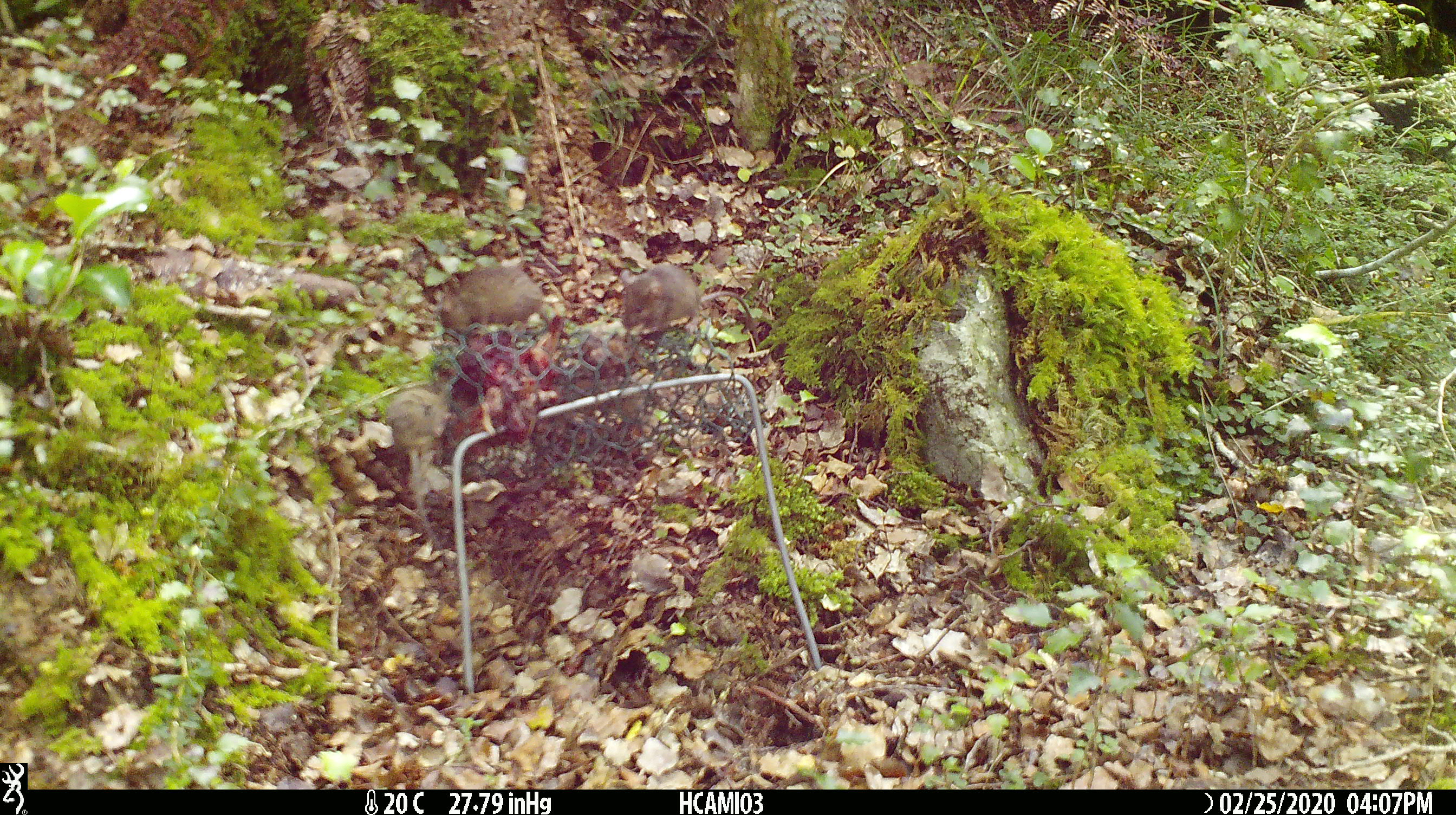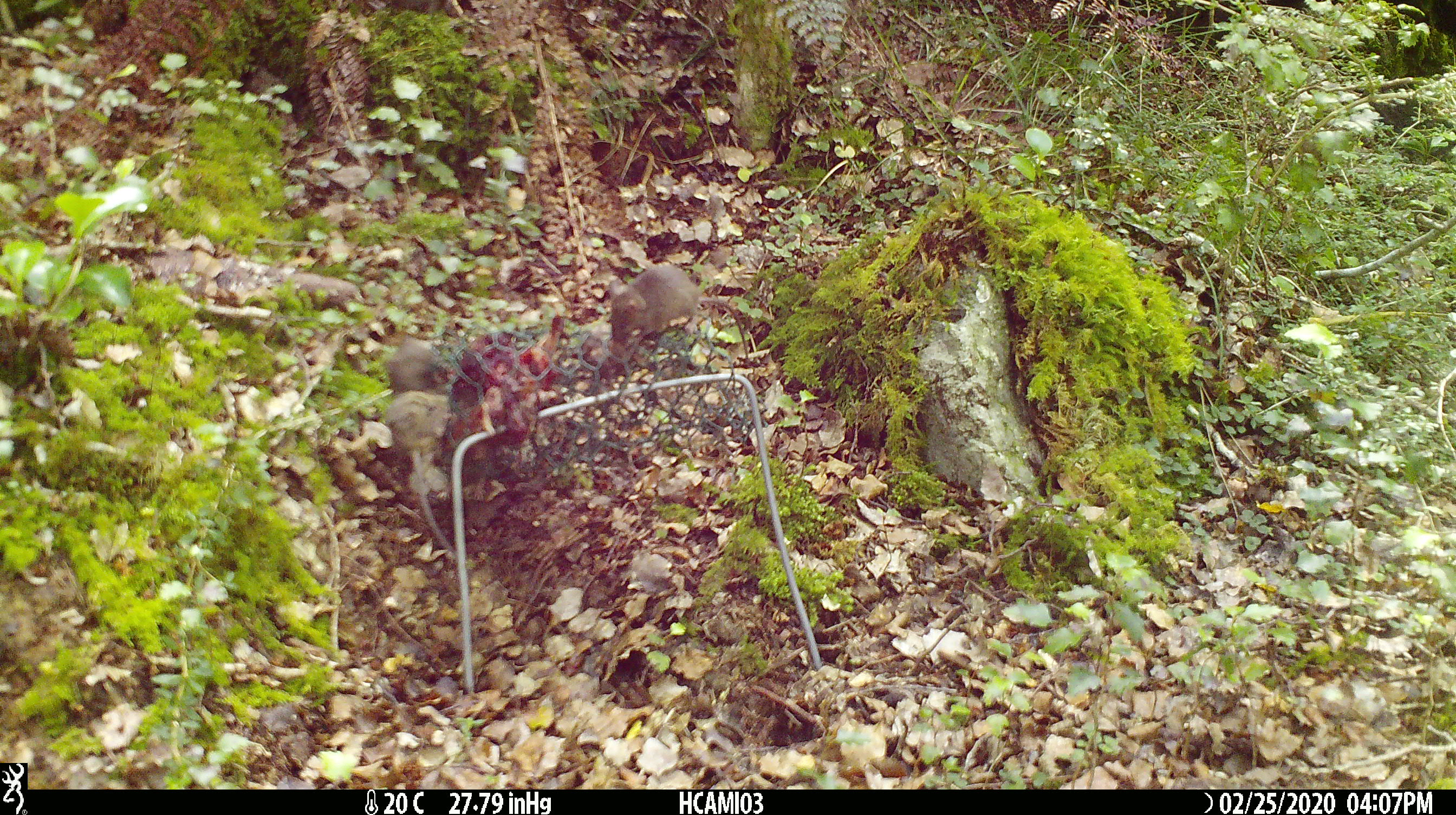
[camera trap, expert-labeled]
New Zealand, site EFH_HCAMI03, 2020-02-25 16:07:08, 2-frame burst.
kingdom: Animalia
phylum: Chordata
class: Mammalia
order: Rodentia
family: Muridae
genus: Mus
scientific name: Mus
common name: mouse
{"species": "mouse (Mus)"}